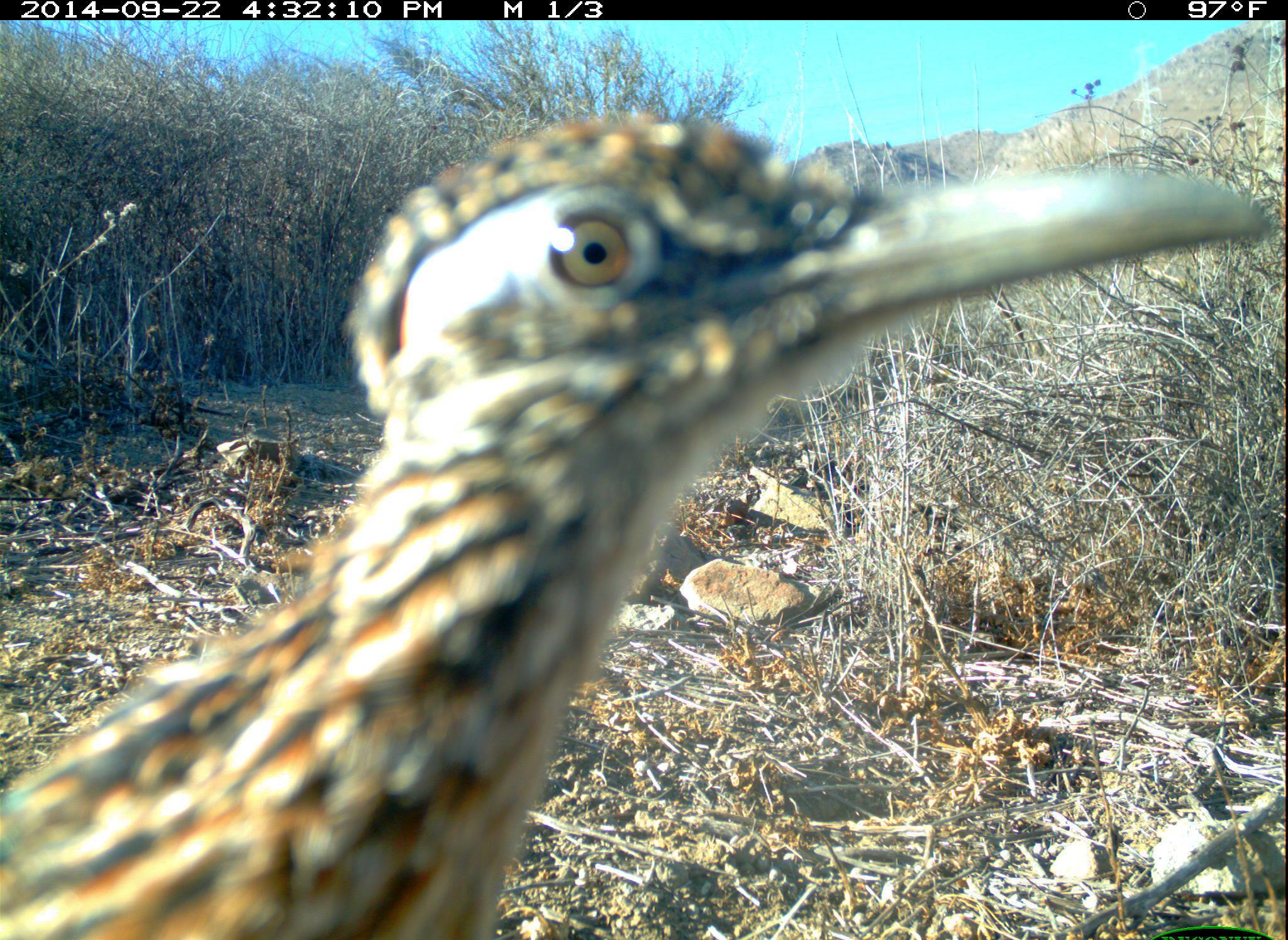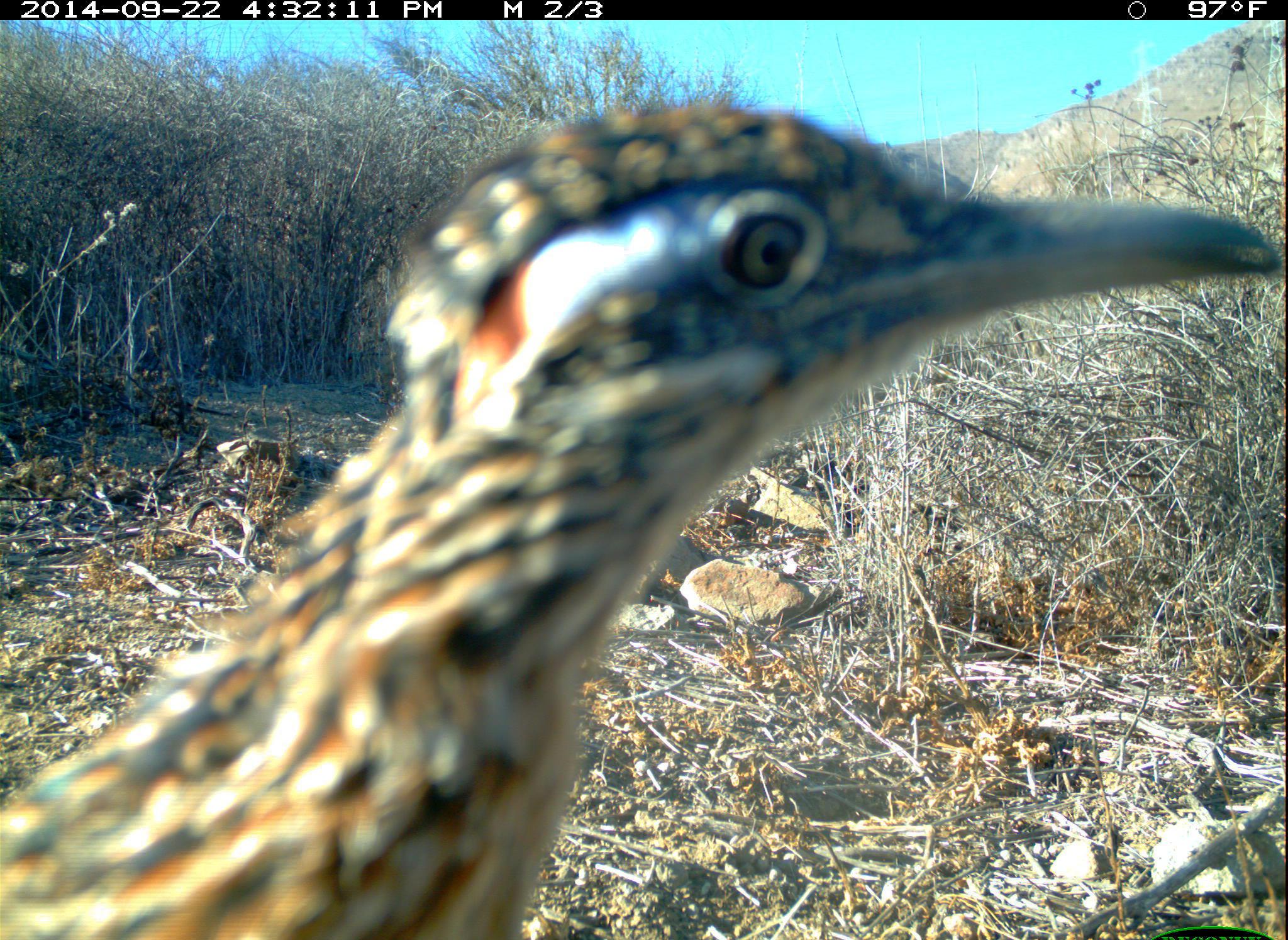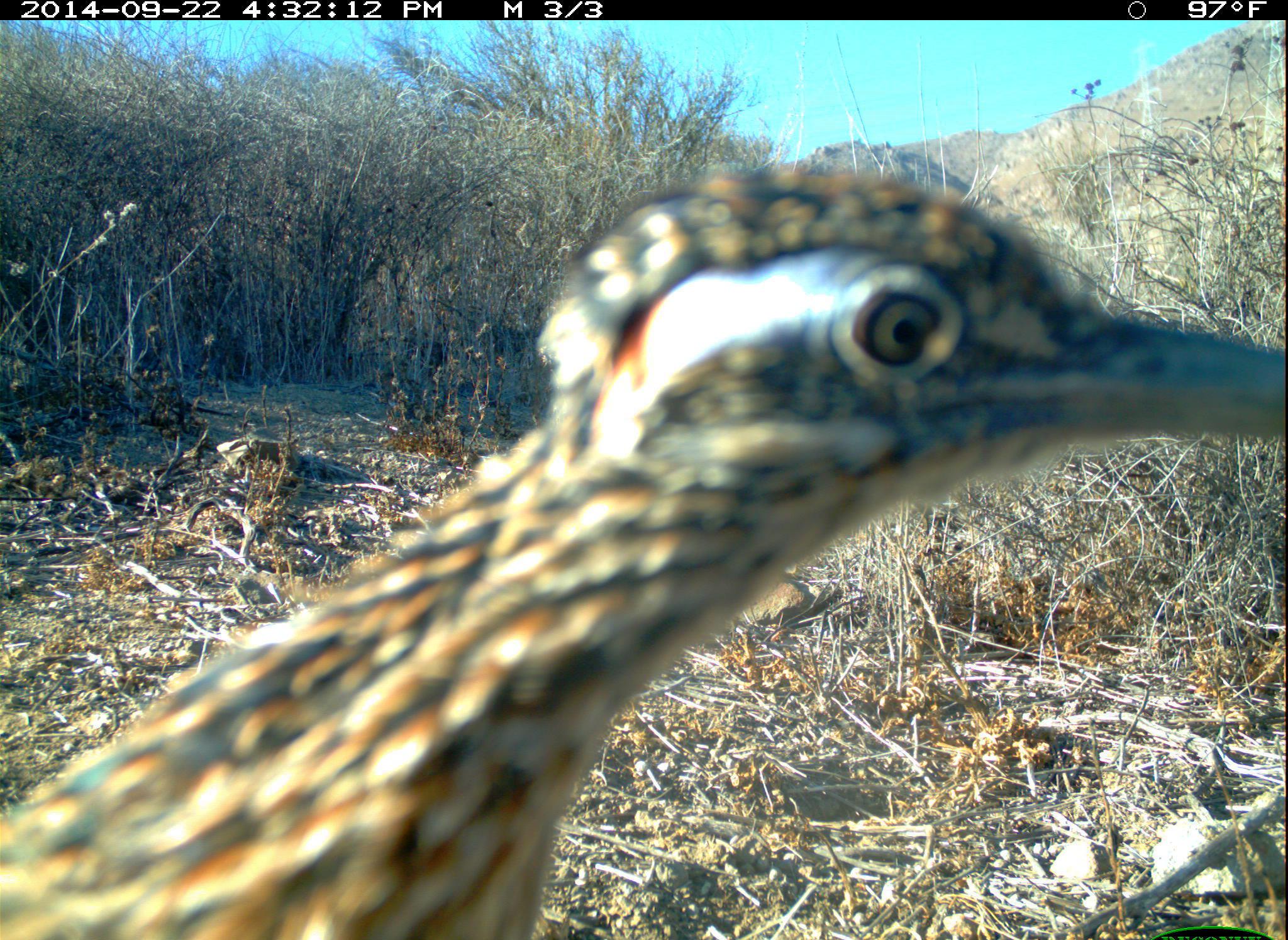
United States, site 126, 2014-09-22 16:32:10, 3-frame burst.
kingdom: Animalia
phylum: Chordata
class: Aves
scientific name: Aves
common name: bird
Bird (Aves).